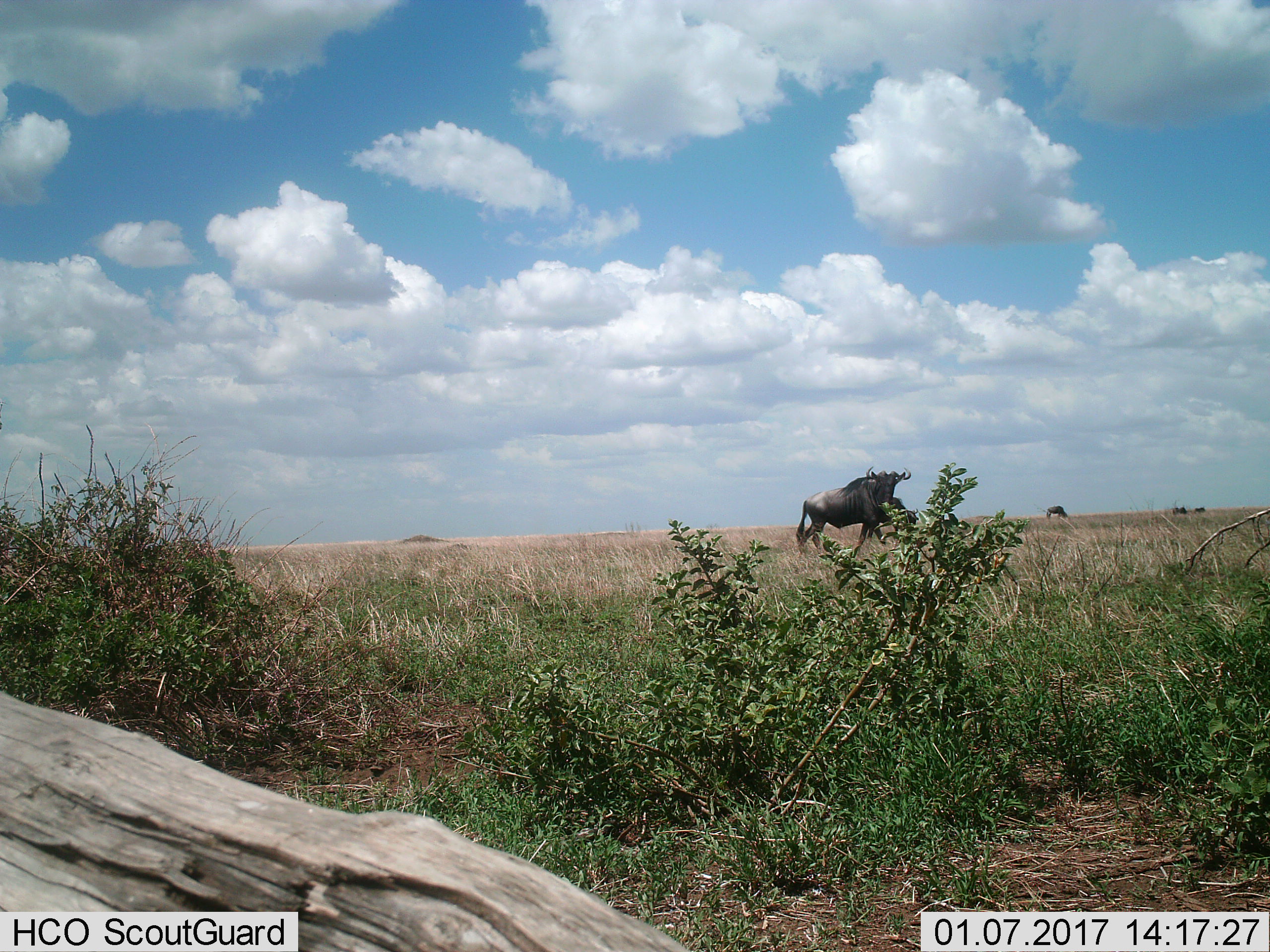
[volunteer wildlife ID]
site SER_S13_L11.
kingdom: Animalia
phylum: Chordata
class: Mammalia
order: Artiodactyla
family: Bovidae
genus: Connochaetes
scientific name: Connochaetes taurinus taurinus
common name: blue wildebeest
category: wildebeestblue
Wildebeestblue (blue wildebeest) (Connochaetes taurinus taurinus), count 1. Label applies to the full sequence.